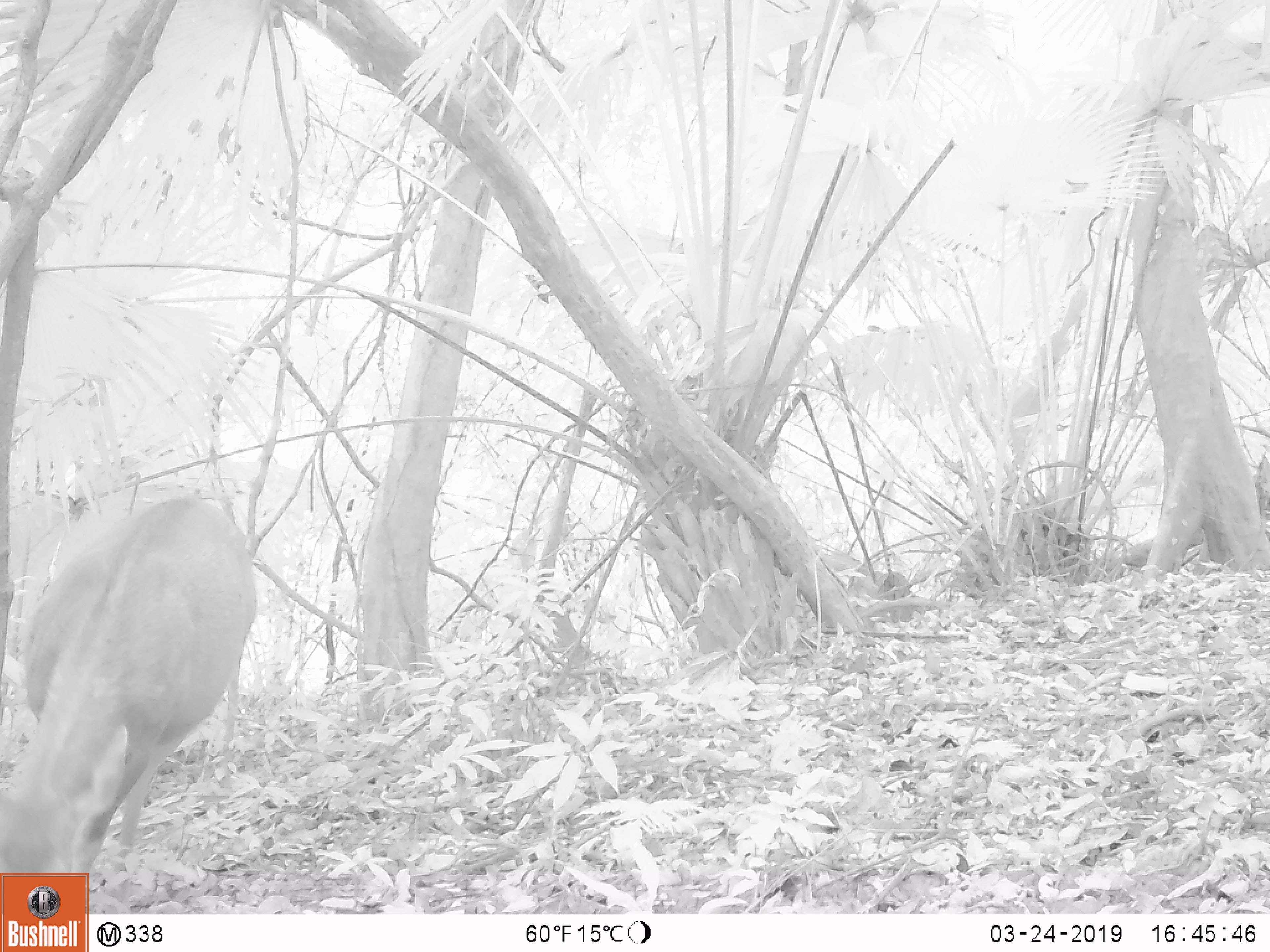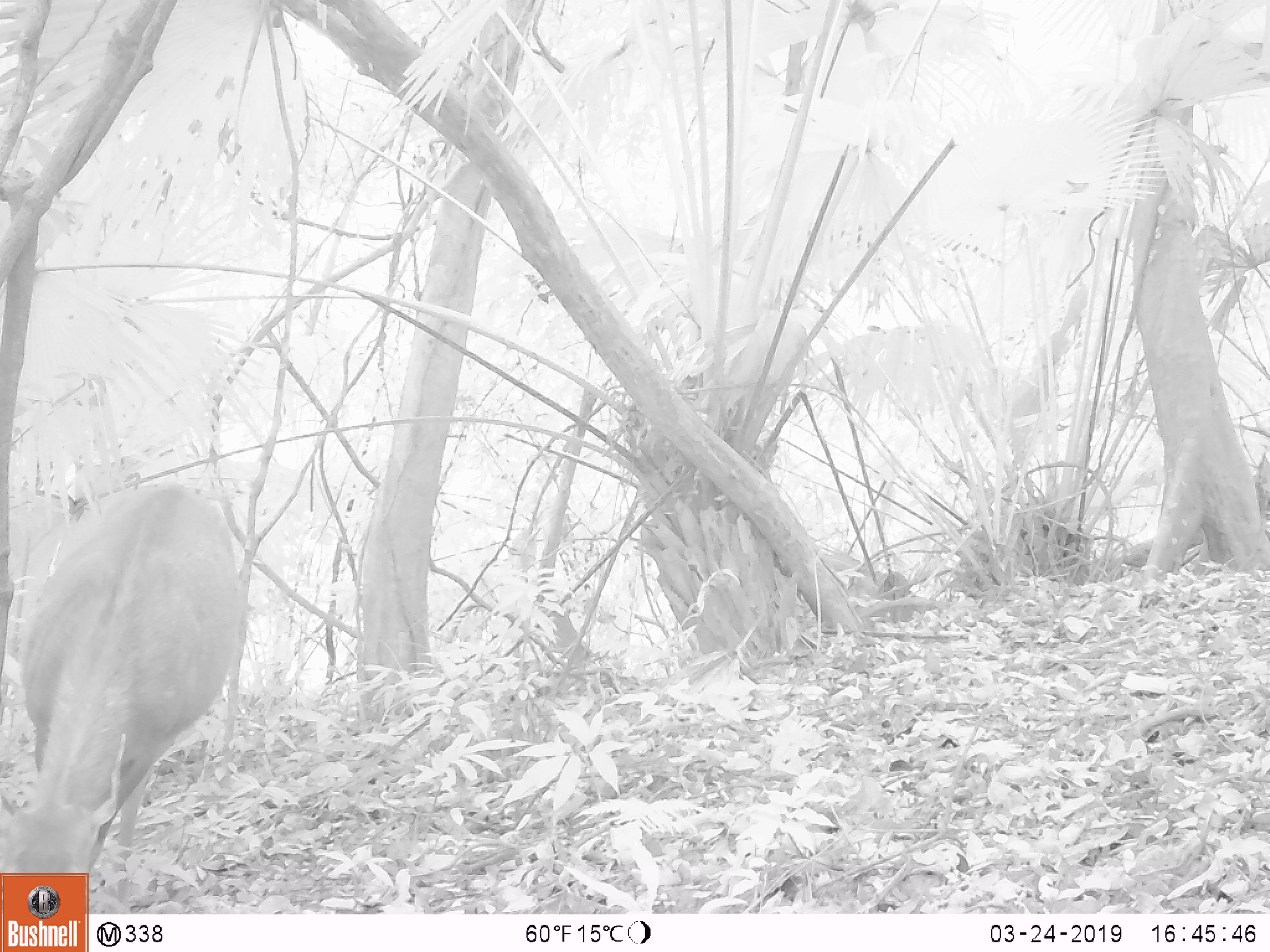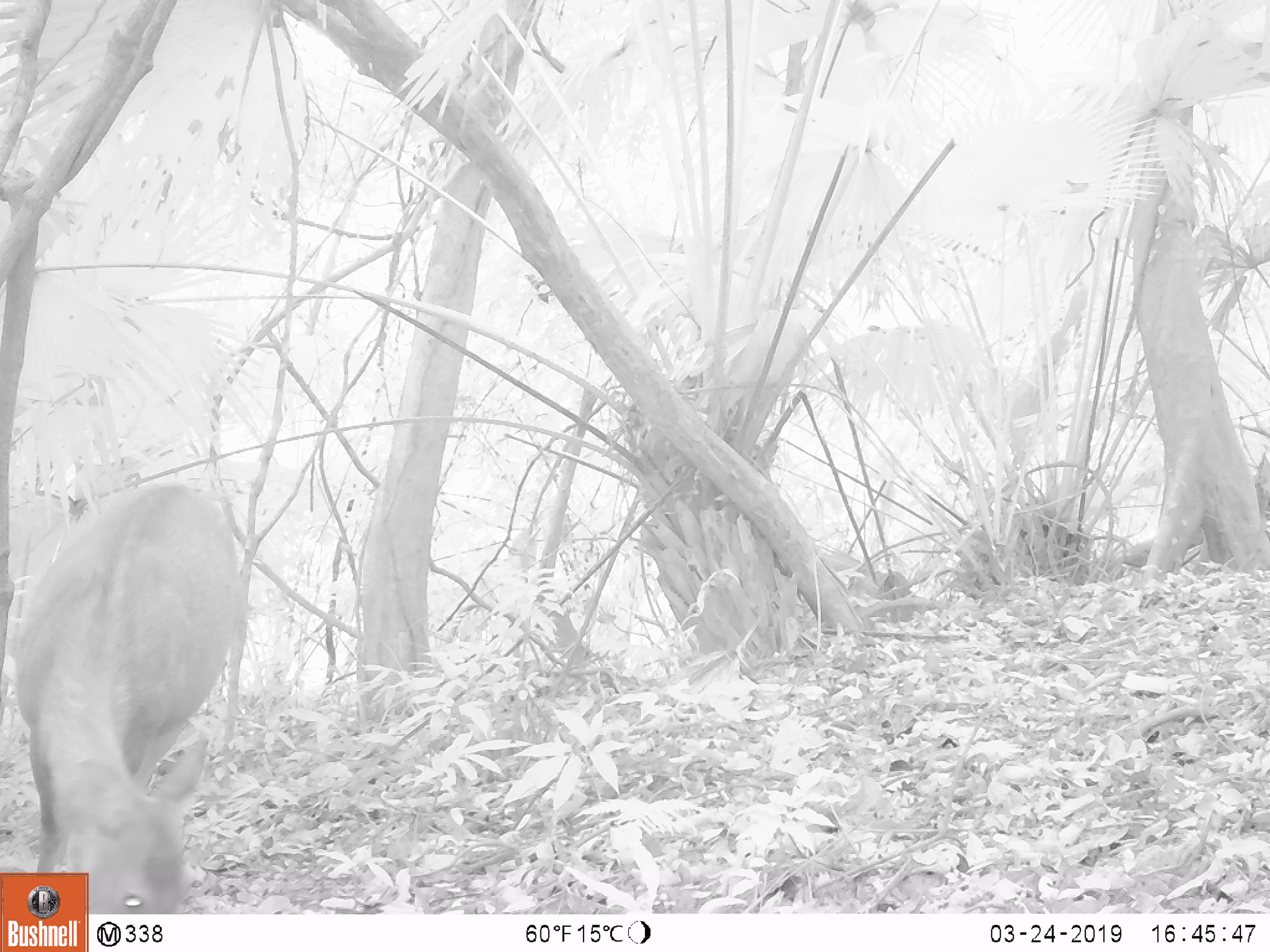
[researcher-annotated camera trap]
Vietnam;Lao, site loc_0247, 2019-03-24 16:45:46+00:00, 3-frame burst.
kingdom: Animalia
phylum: Chordata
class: Mammalia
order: Artiodactyla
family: Cervidae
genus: Rusa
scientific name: Rusa unicolor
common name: sambar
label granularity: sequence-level